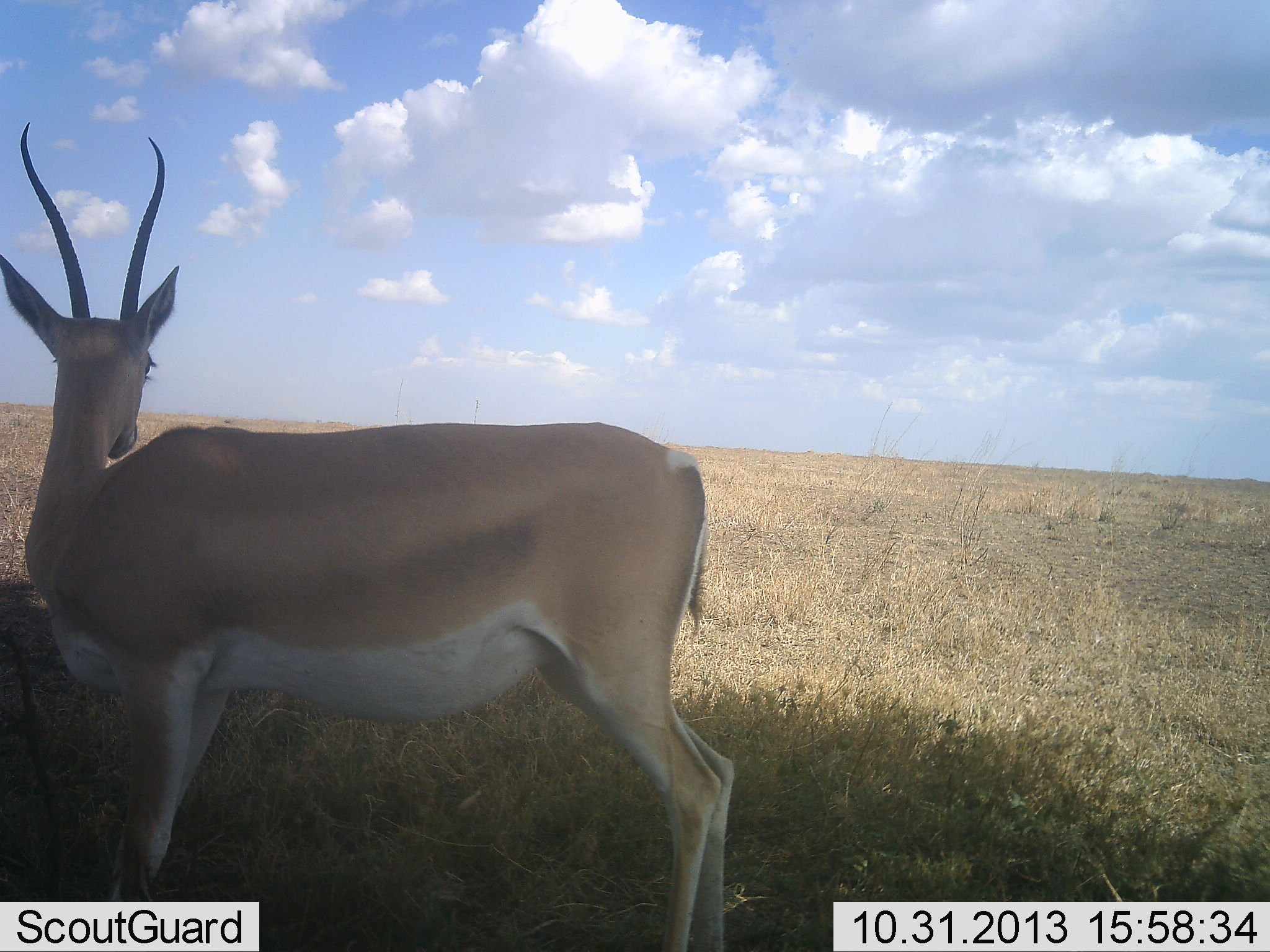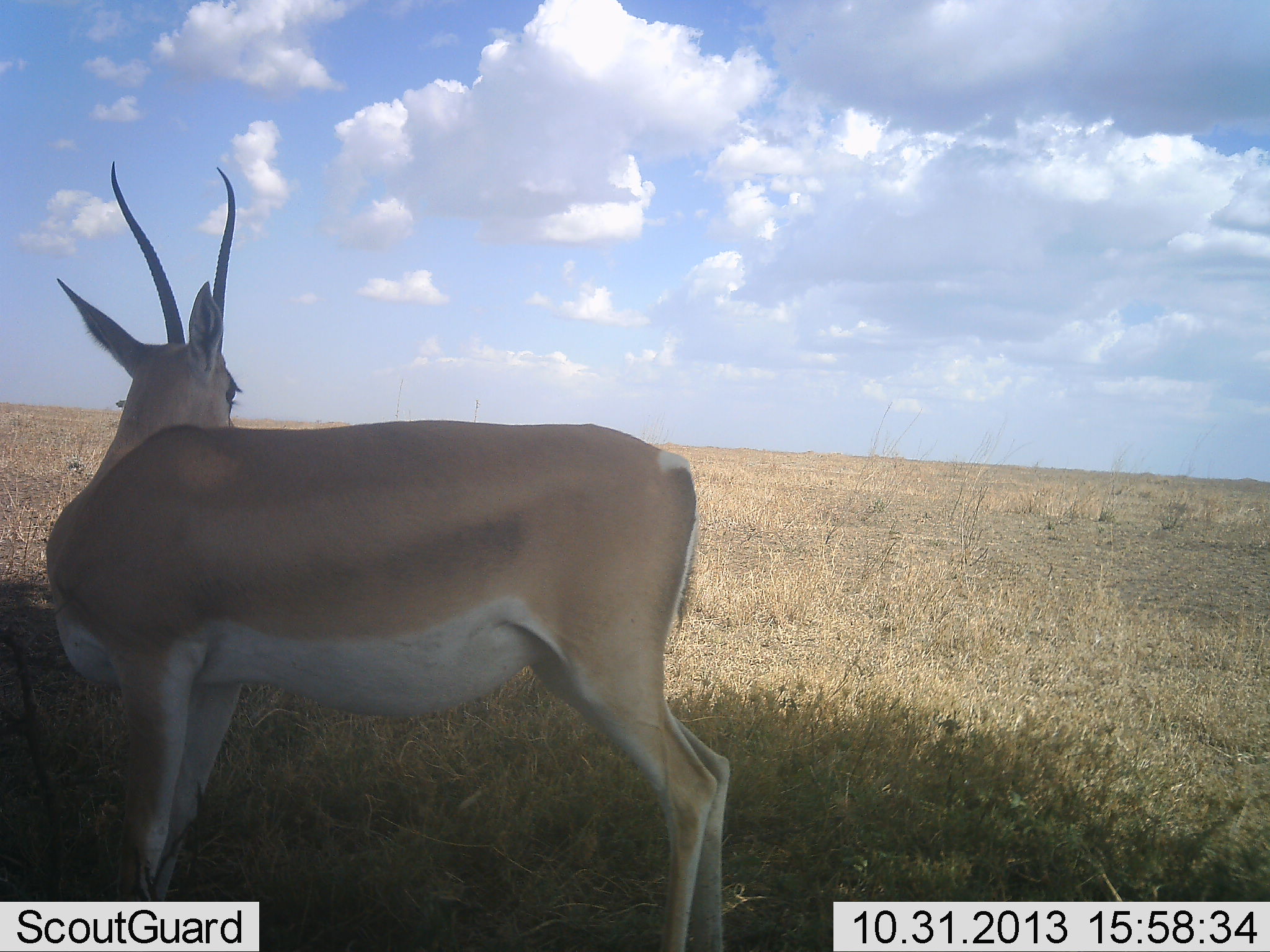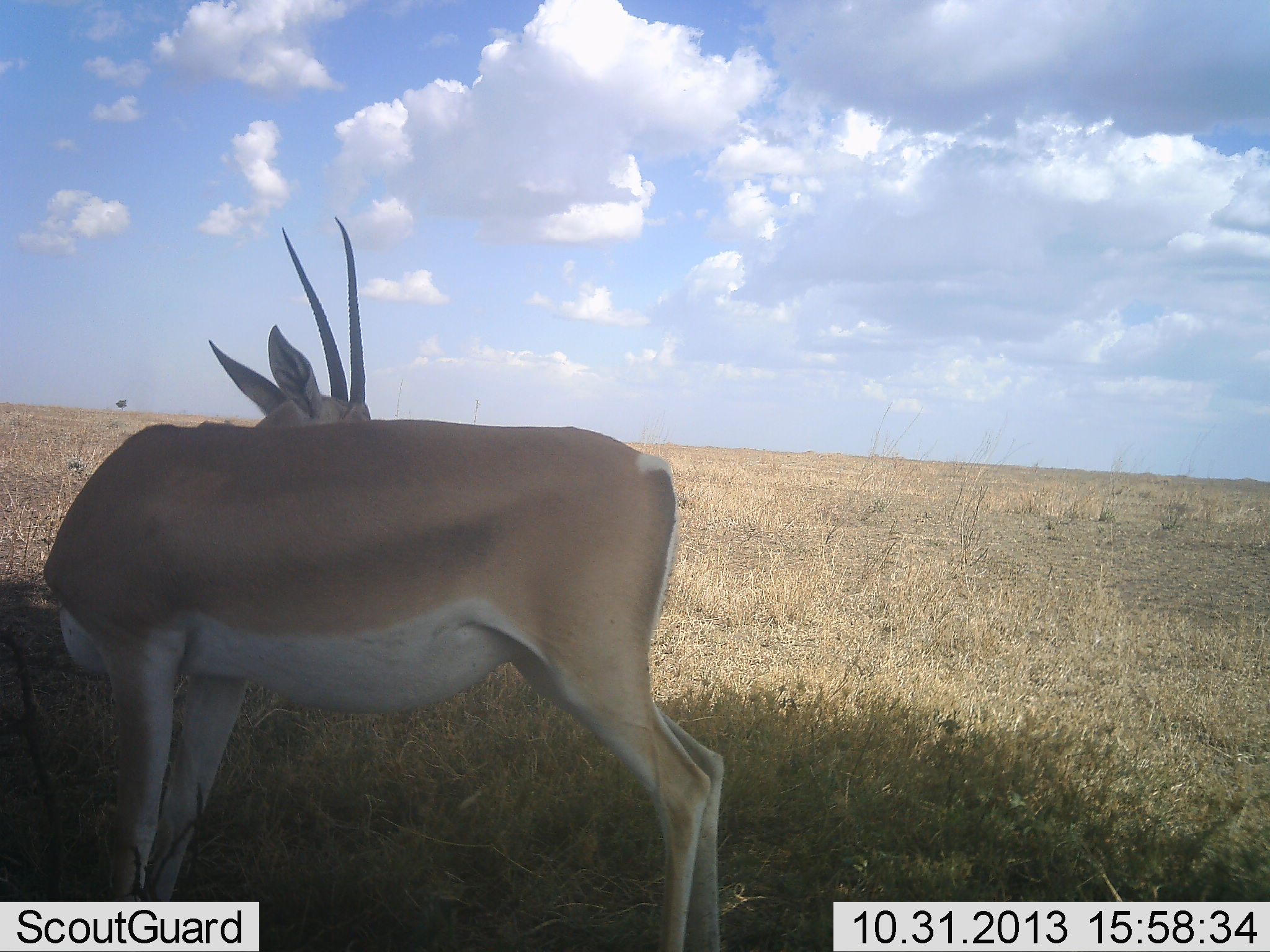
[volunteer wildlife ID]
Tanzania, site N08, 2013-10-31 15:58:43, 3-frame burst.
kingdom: Animalia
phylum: Chordata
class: Mammalia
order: Artiodactyla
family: Bovidae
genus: Nanger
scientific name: Nanger granti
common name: grant's gazelle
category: gazellegrants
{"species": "gazellegrants (grant's gazelle) (Nanger granti)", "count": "1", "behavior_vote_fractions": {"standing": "100%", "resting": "0%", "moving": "0%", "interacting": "0%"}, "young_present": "0%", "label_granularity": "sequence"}